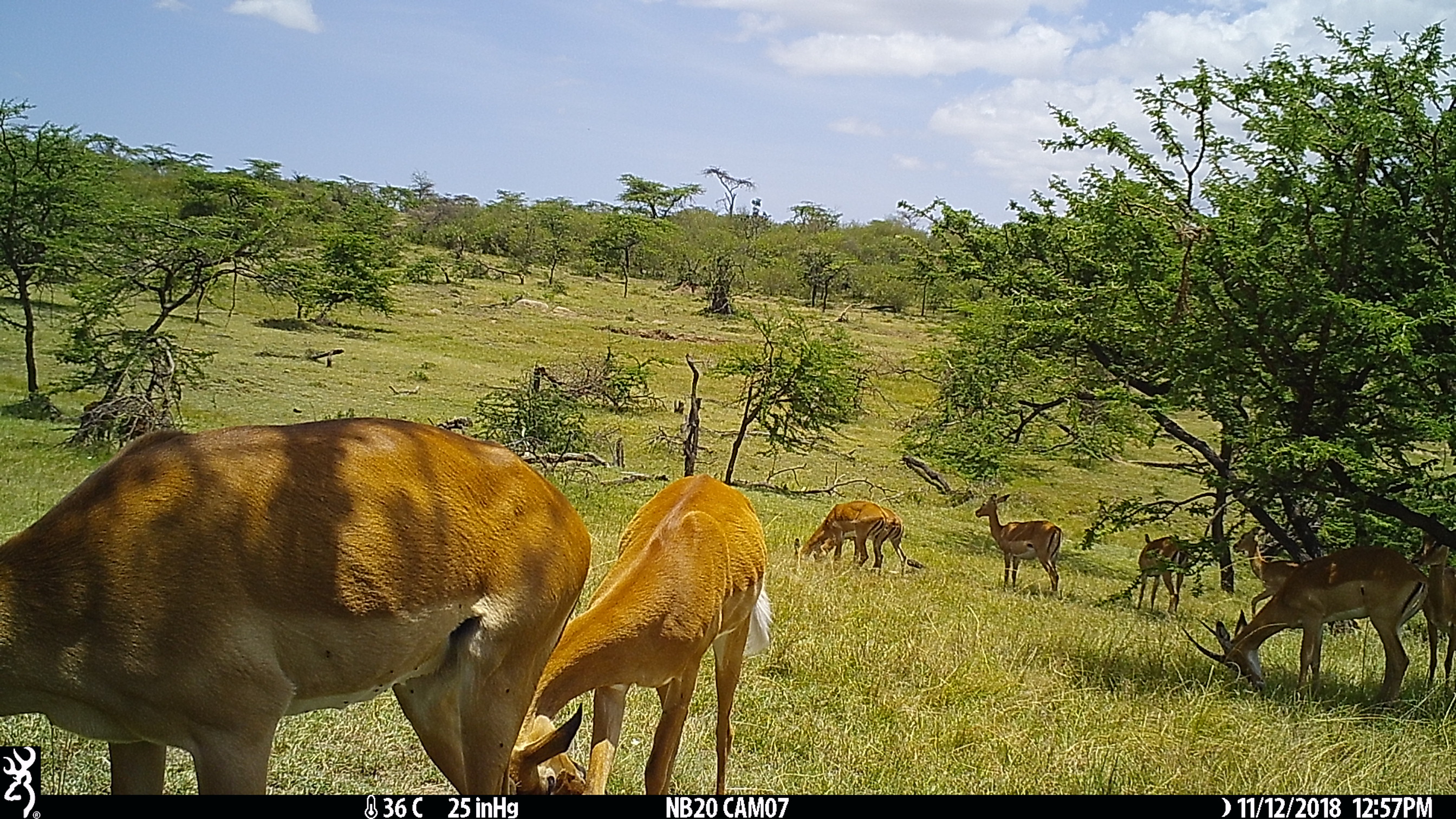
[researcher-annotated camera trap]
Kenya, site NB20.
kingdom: Animalia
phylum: Chordata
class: Mammalia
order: Artiodactyla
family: Bovidae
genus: Aepyceros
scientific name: Aepyceros melampus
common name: impala